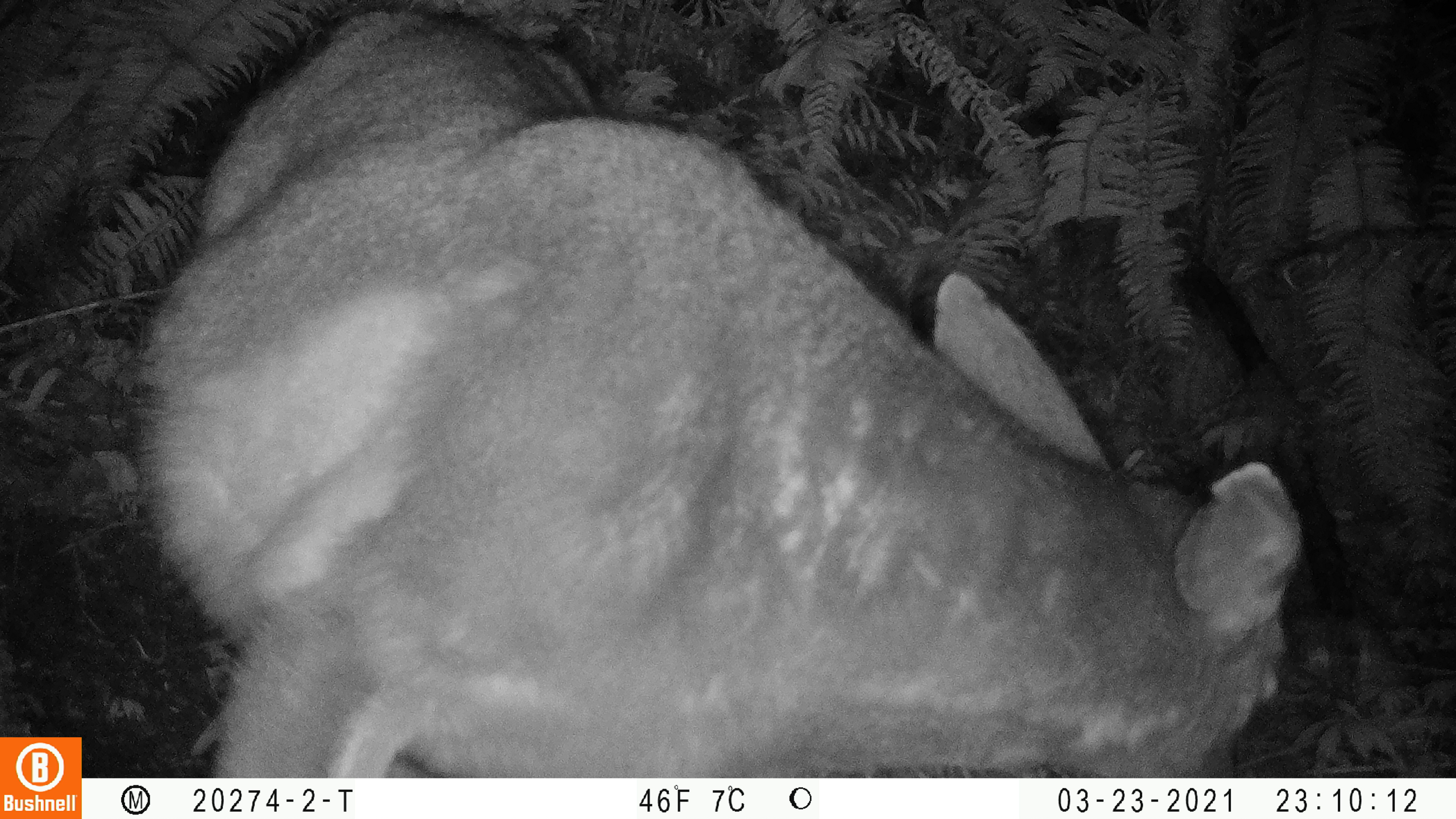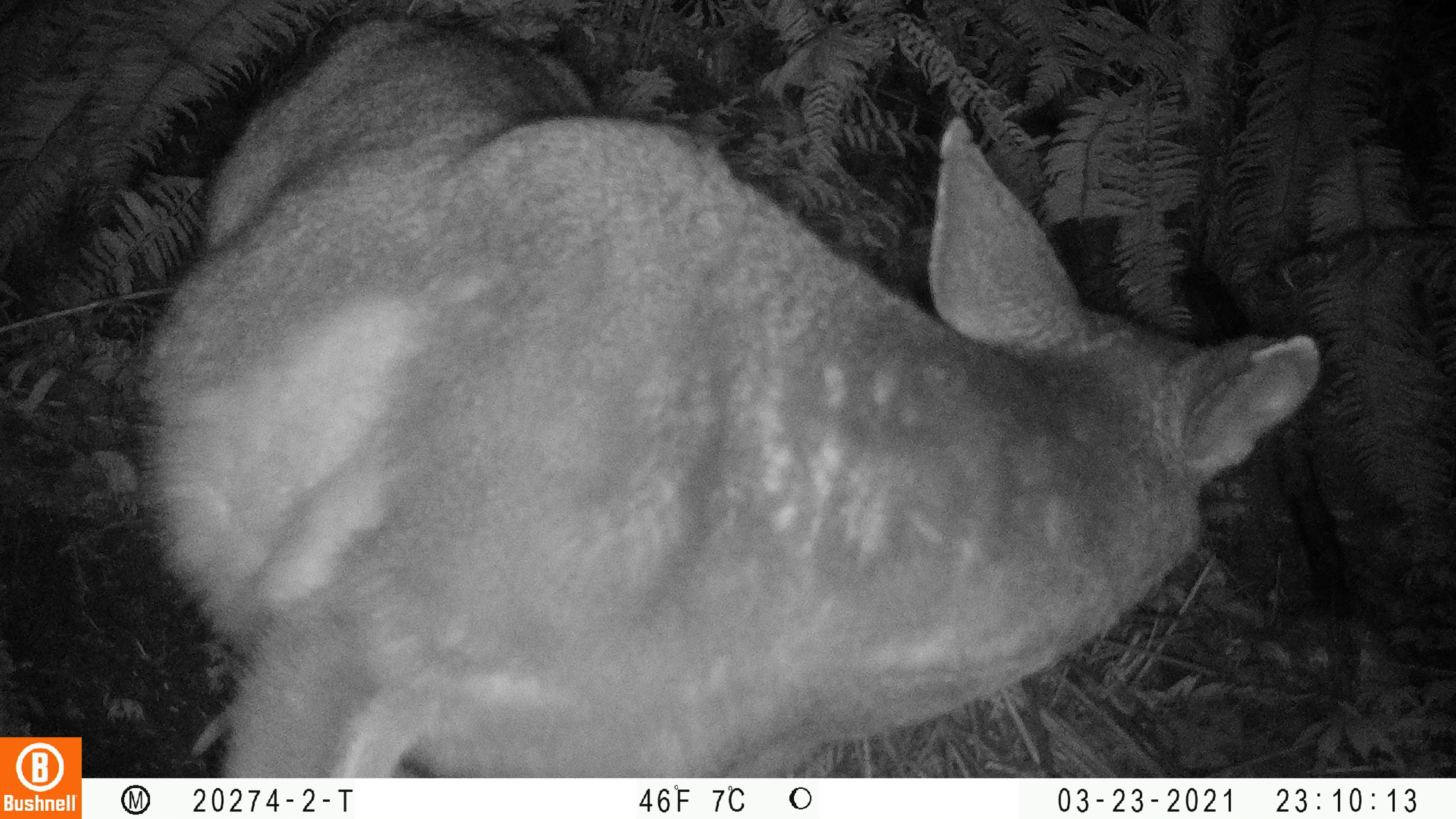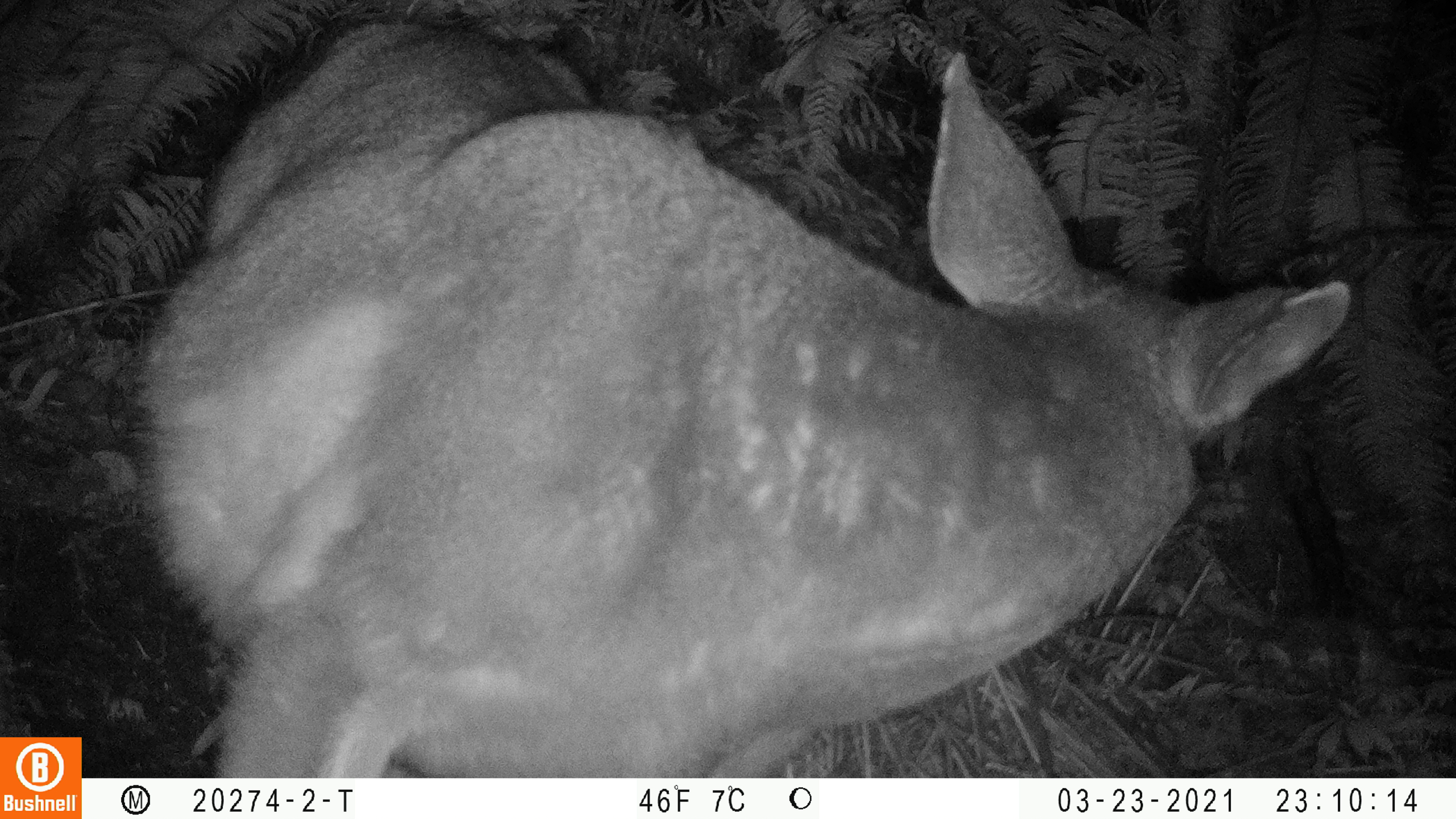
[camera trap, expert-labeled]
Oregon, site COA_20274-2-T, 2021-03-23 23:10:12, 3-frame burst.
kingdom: Animalia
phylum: Chordata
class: Mammalia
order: Artiodactyla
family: Cervidae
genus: Odocoileus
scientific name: Odocoileus hemionus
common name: black-tailed deer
Black-tailed deer (Odocoileus hemionus).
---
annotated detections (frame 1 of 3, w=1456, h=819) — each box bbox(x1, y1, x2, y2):
black-tailed deer: bbox(138, 2, 1308, 771)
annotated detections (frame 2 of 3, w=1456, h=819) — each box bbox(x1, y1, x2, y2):
black-tailed deer: bbox(143, 6, 1323, 773)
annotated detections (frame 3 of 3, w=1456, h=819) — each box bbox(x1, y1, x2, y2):
black-tailed deer: bbox(145, 7, 1359, 771)